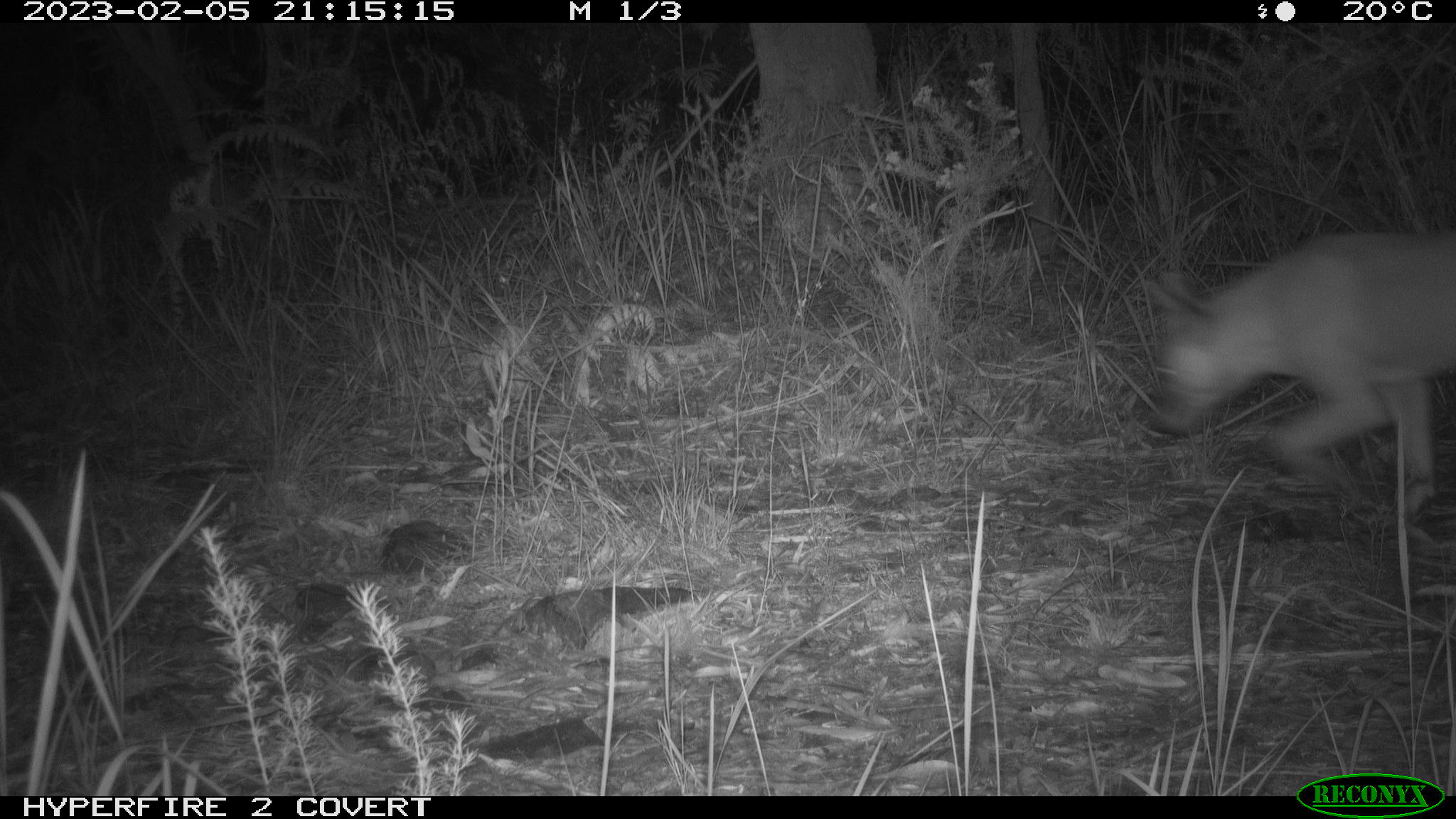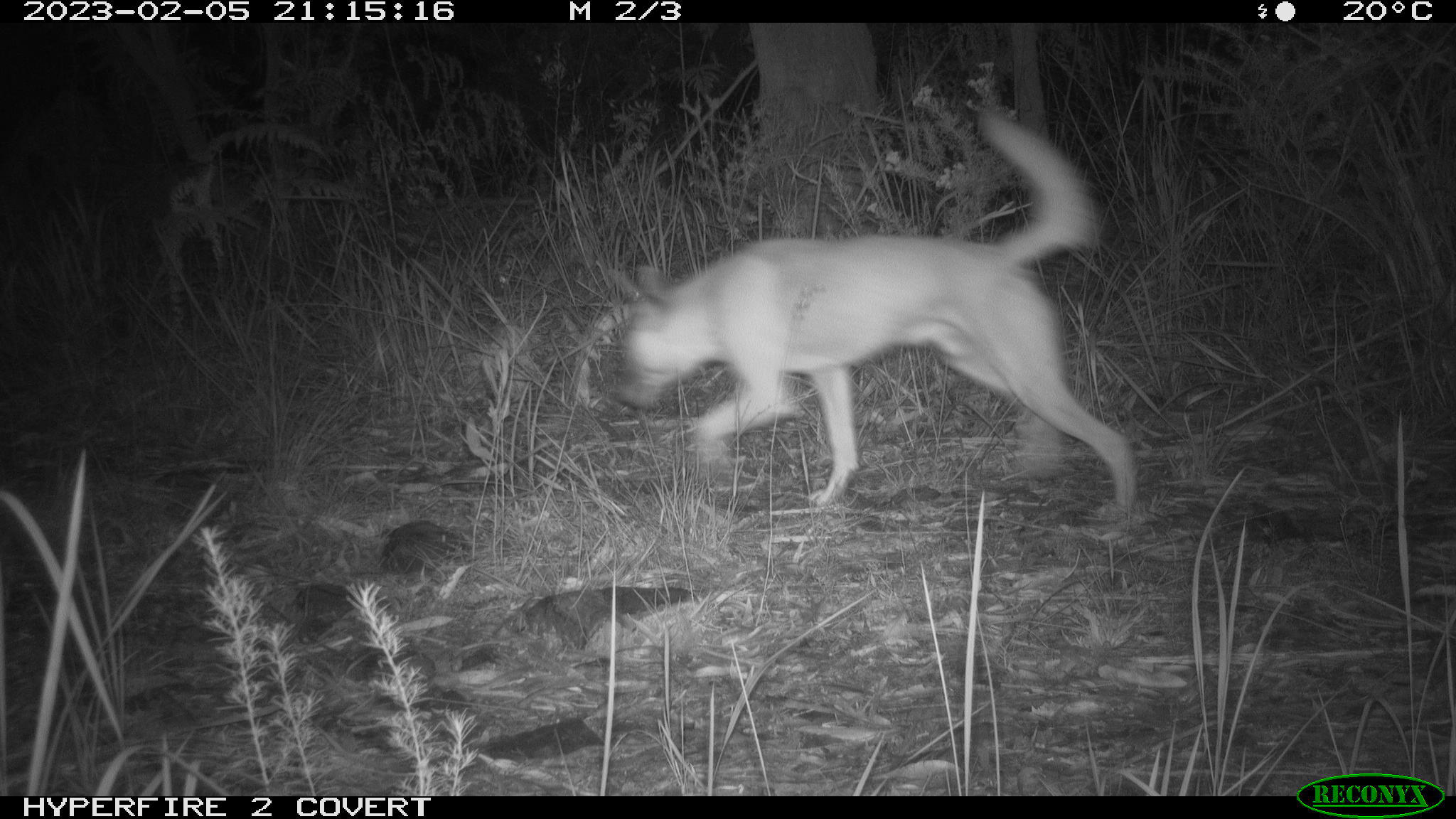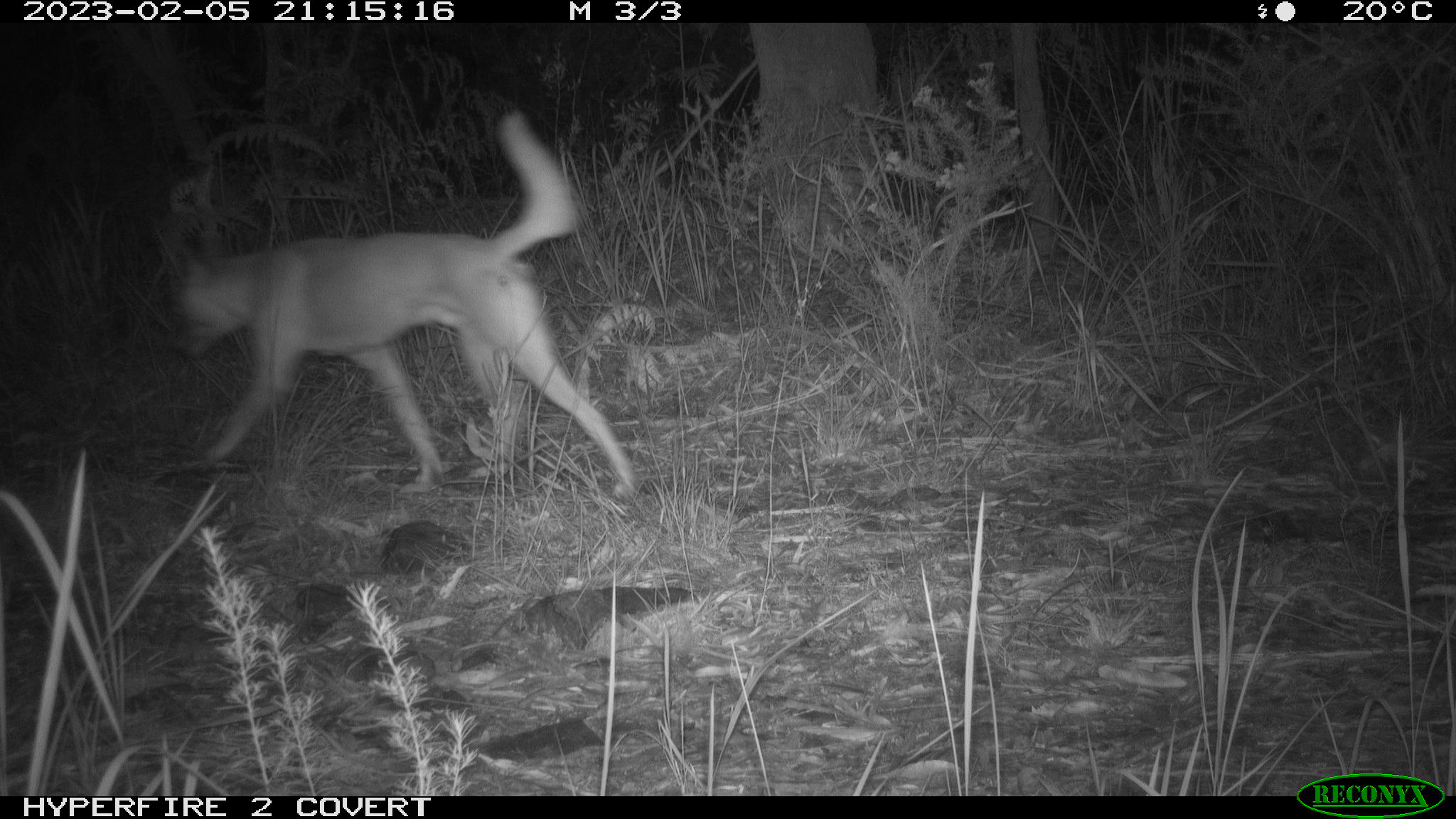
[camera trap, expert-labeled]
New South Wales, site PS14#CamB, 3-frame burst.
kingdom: Animalia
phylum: Chordata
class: Mammalia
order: Carnivora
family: Canidae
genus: Canis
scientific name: Canis familiaris dingo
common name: dingo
Dingo (Canis familiaris dingo).